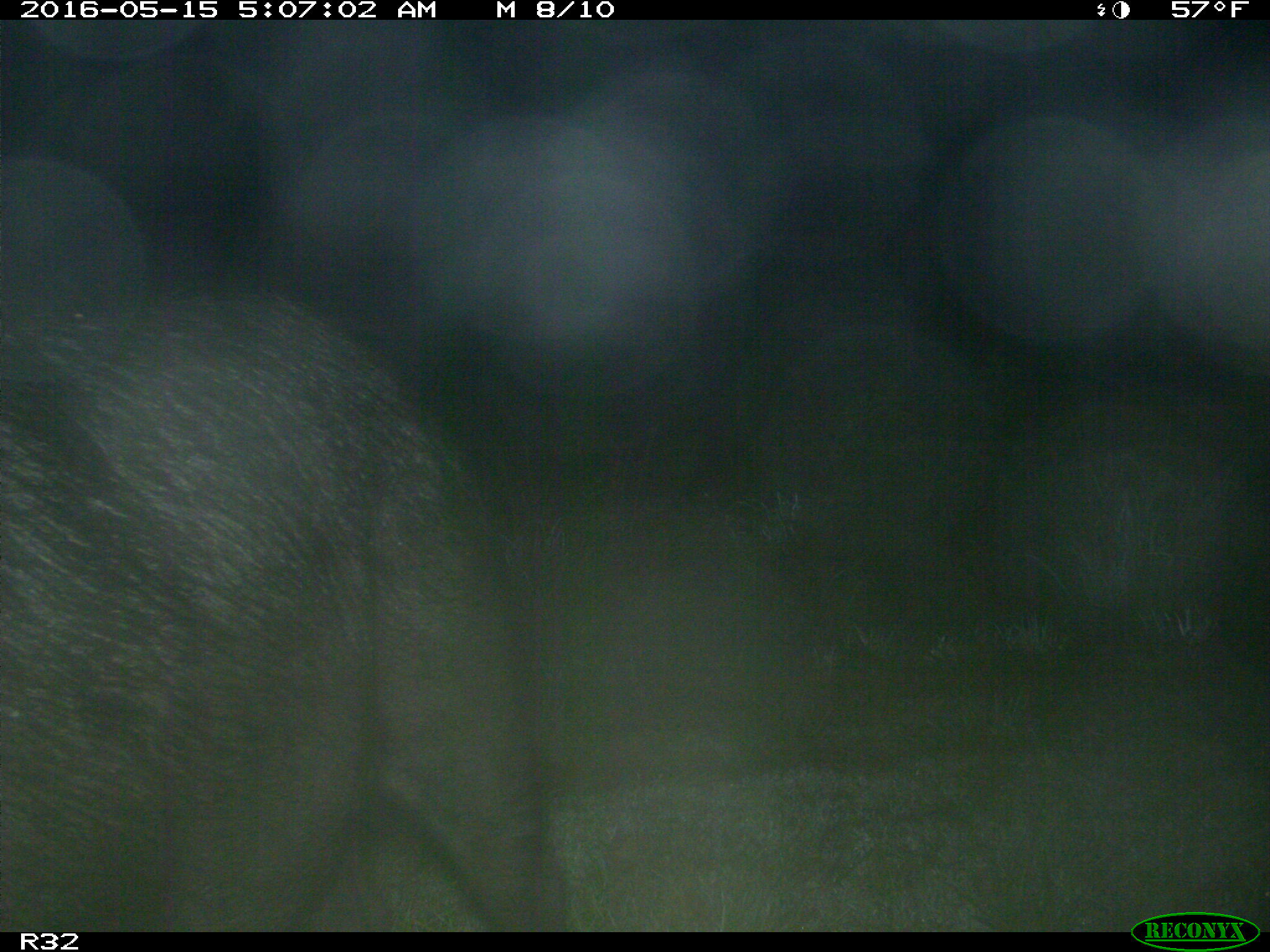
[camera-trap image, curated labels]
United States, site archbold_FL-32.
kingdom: Animalia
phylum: Chordata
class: Mammalia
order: Artiodactyla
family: Suidae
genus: Sus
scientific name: Sus scrofa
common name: wild boar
Sus scrofa (wild boar).